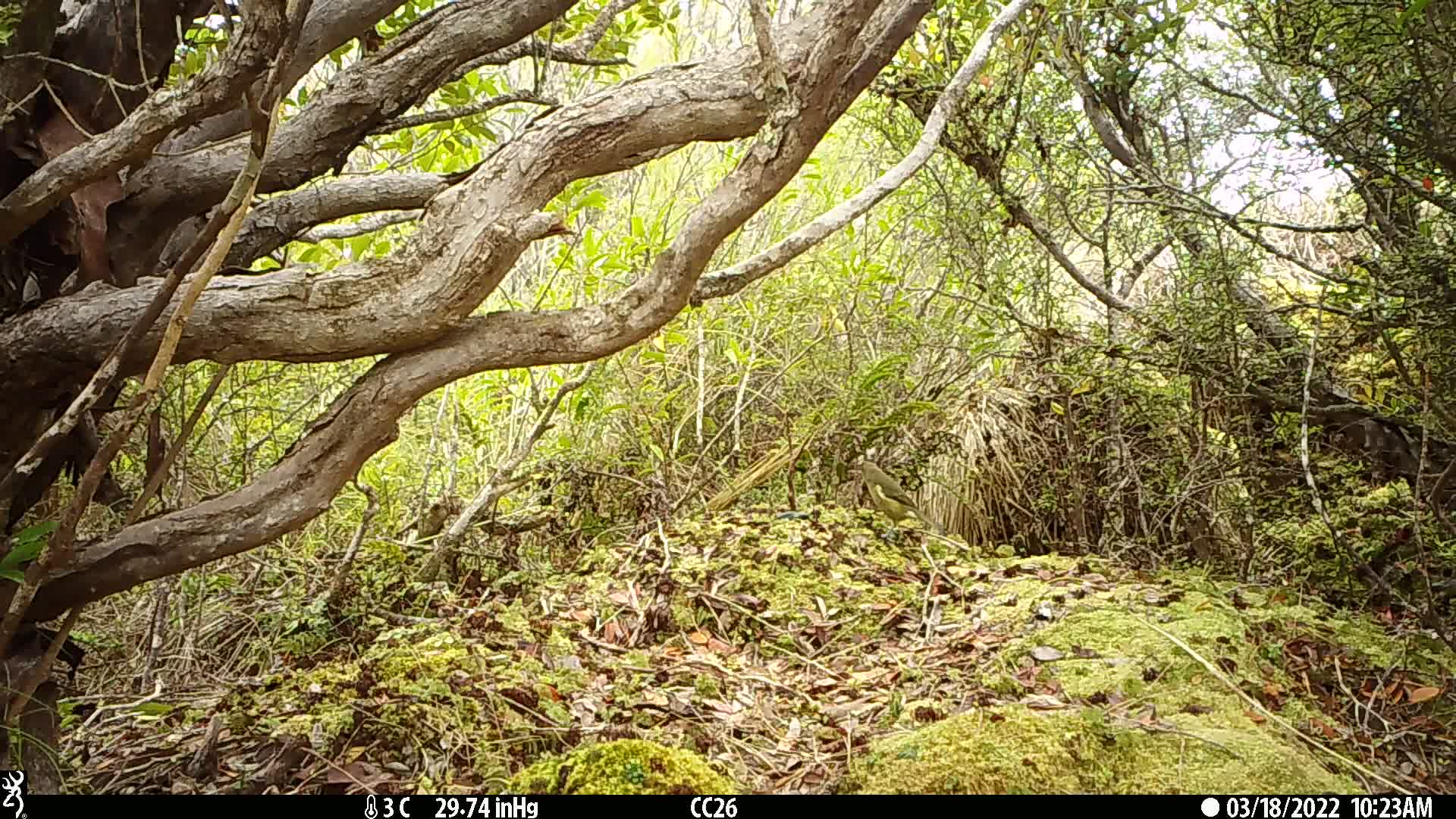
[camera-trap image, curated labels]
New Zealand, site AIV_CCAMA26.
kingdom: Animalia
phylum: Chordata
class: Aves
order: Passeriformes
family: Meliphagidae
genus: Anthornis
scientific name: Anthornis melanura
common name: new zealand bellbird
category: bellbird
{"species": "bellbird (new zealand bellbird) (Anthornis melanura)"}